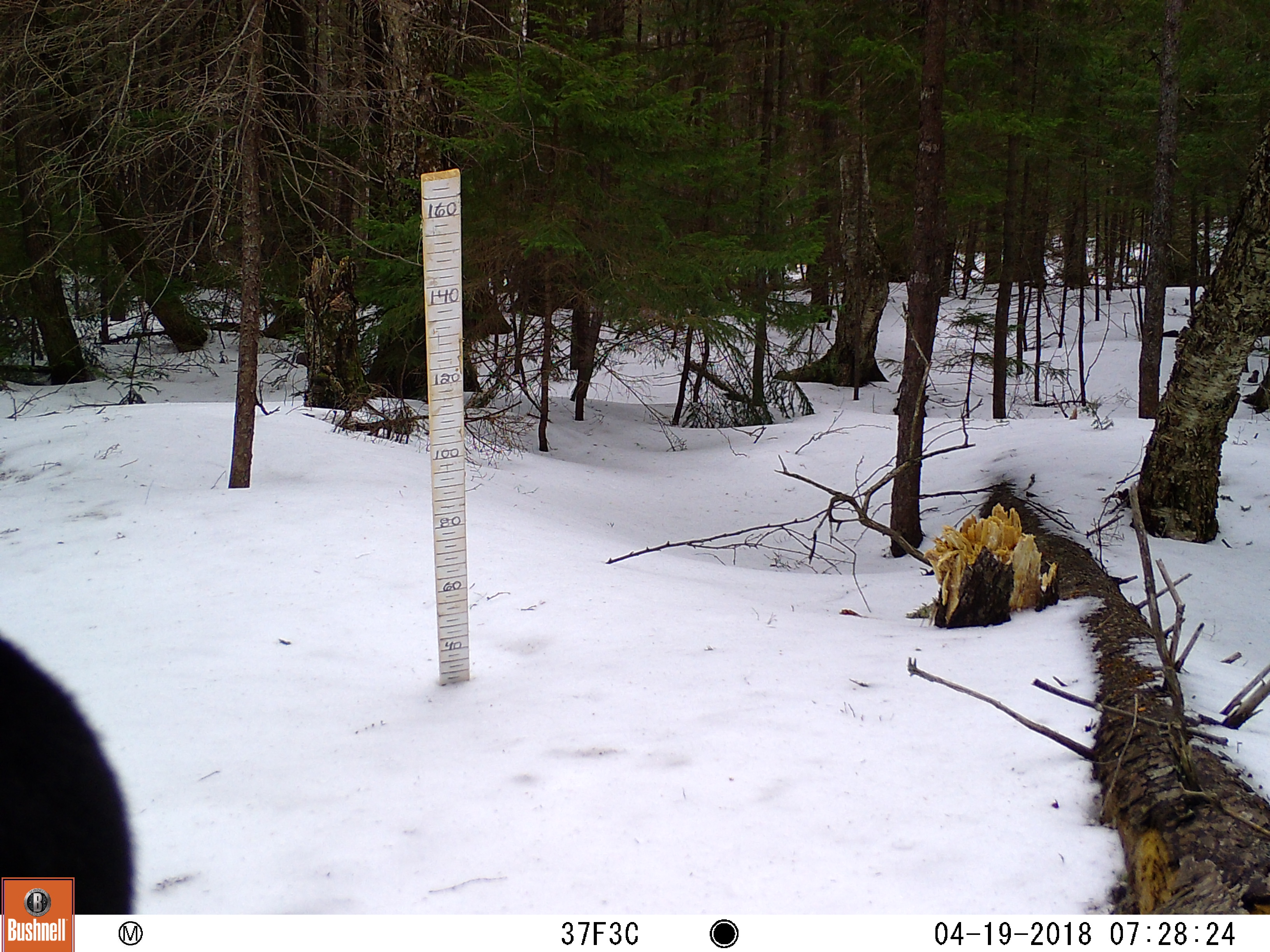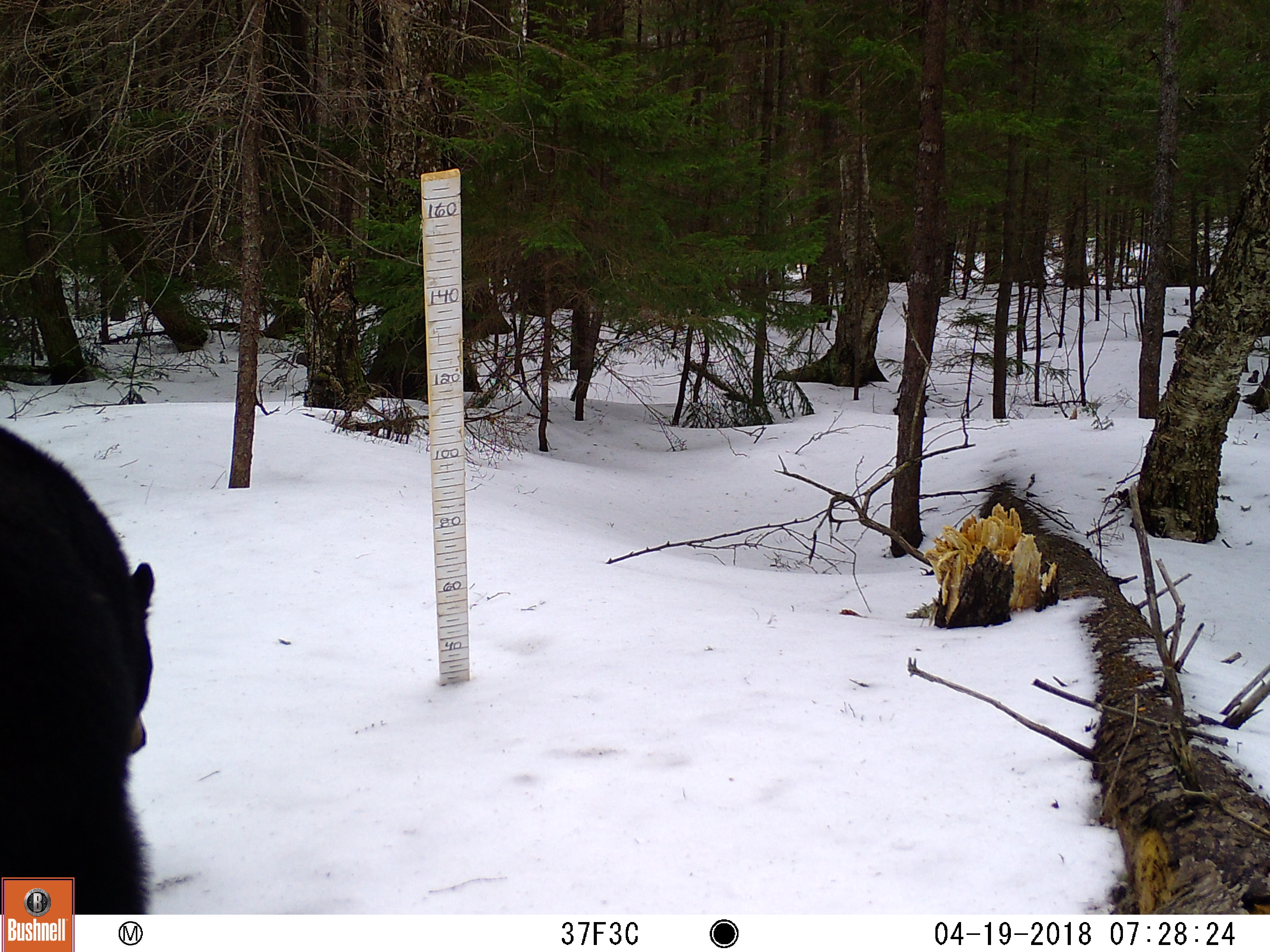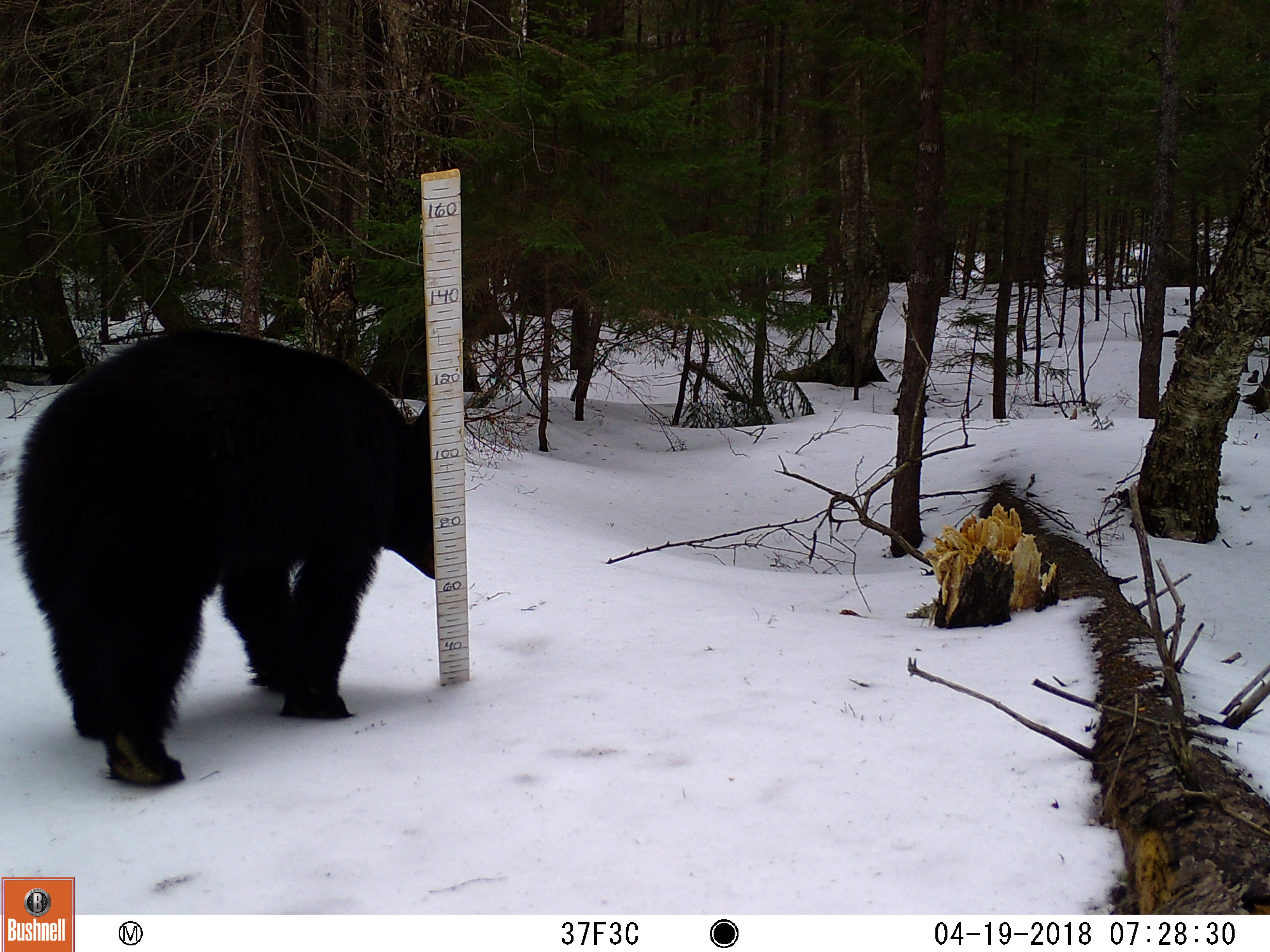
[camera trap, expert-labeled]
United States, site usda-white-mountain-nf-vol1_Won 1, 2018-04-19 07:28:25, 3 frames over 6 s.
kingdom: Animalia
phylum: Chordata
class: Mammalia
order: Carnivora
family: Ursidae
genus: Ursus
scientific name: Ursus americanus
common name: black bear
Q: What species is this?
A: Black bear (Ursus americanus).